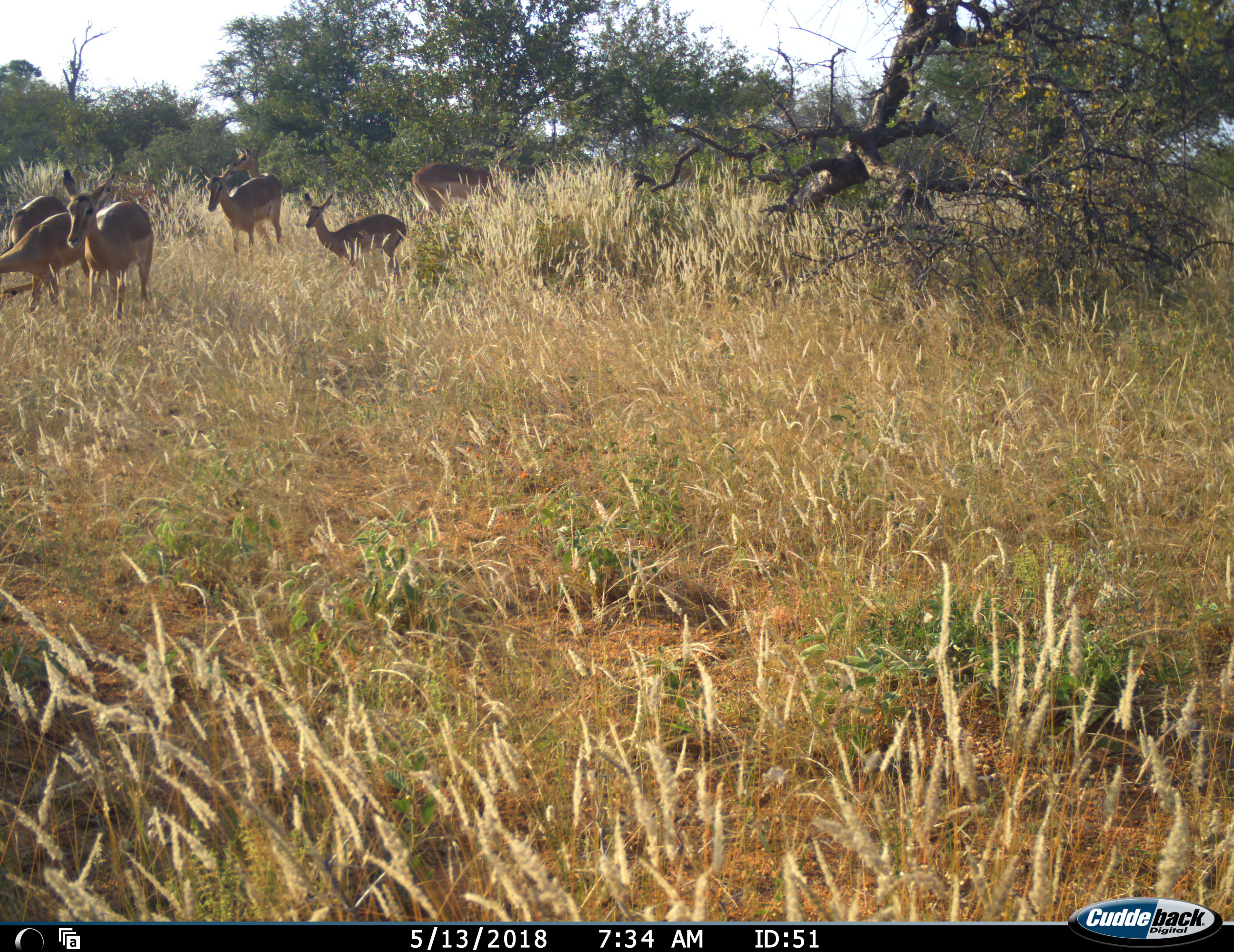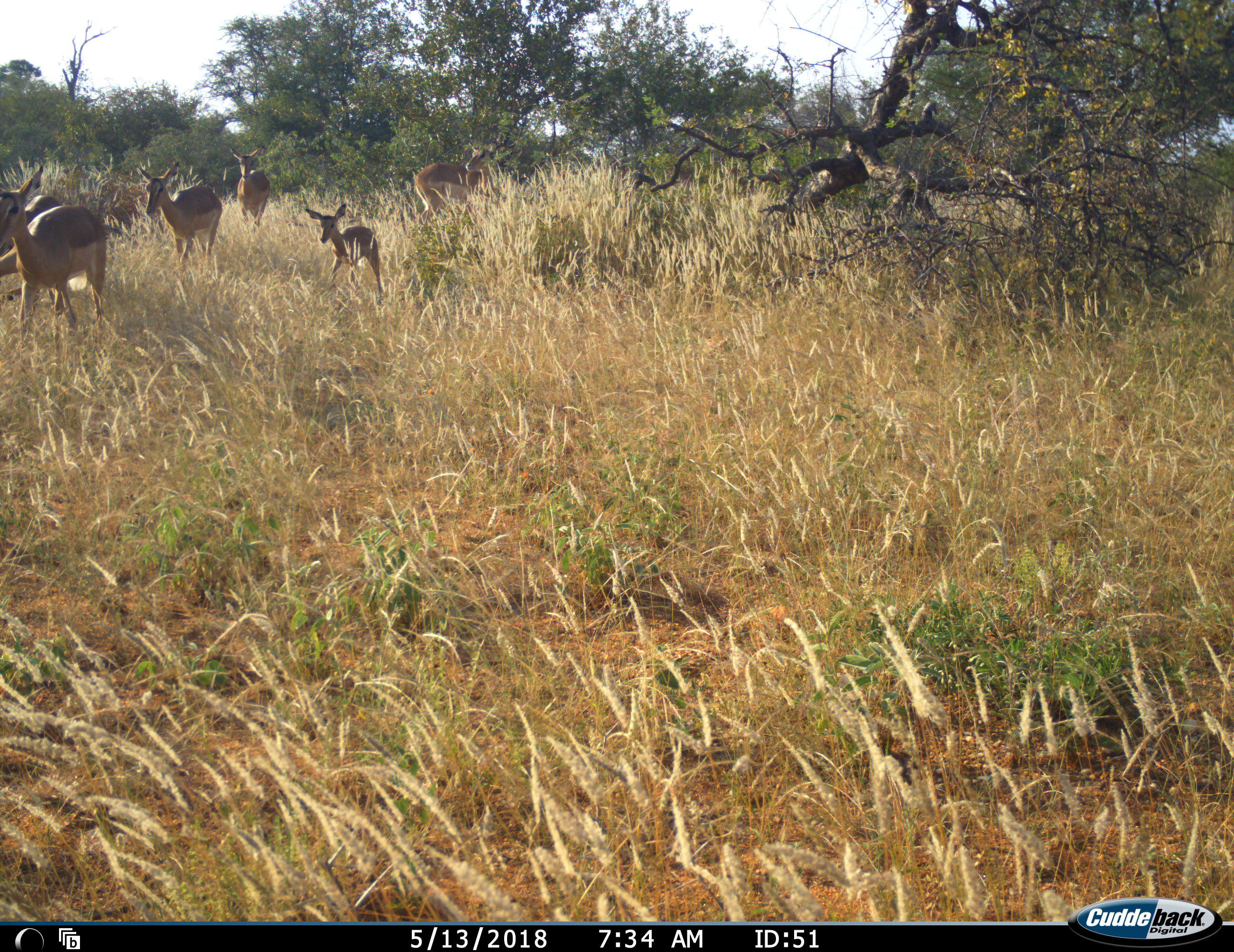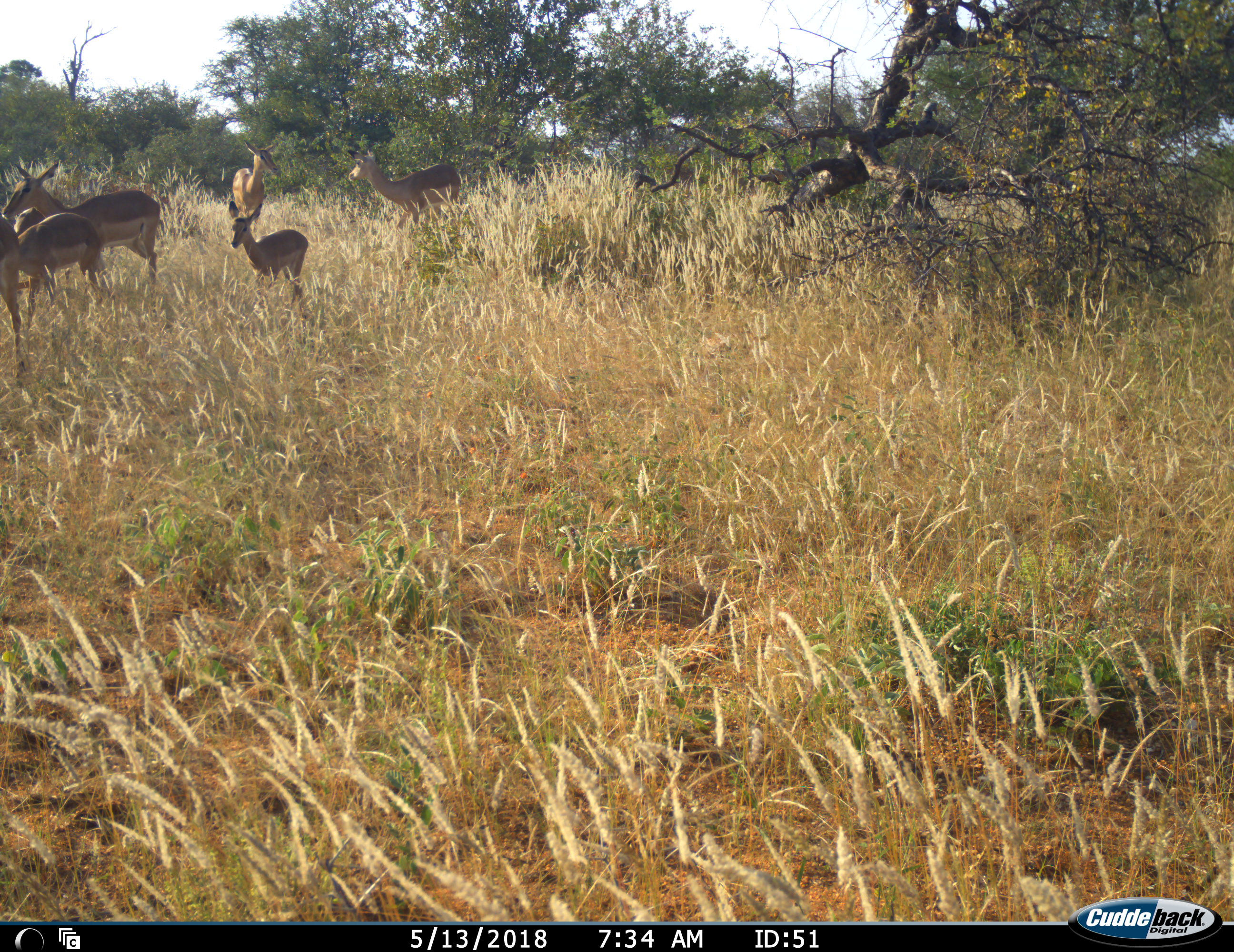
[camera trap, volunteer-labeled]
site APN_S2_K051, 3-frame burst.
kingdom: Animalia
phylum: Chordata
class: Mammalia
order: Artiodactyla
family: Bovidae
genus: Aepyceros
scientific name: Aepyceros melampus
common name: impala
Impala (Aepyceros melampus), count 7. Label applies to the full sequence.